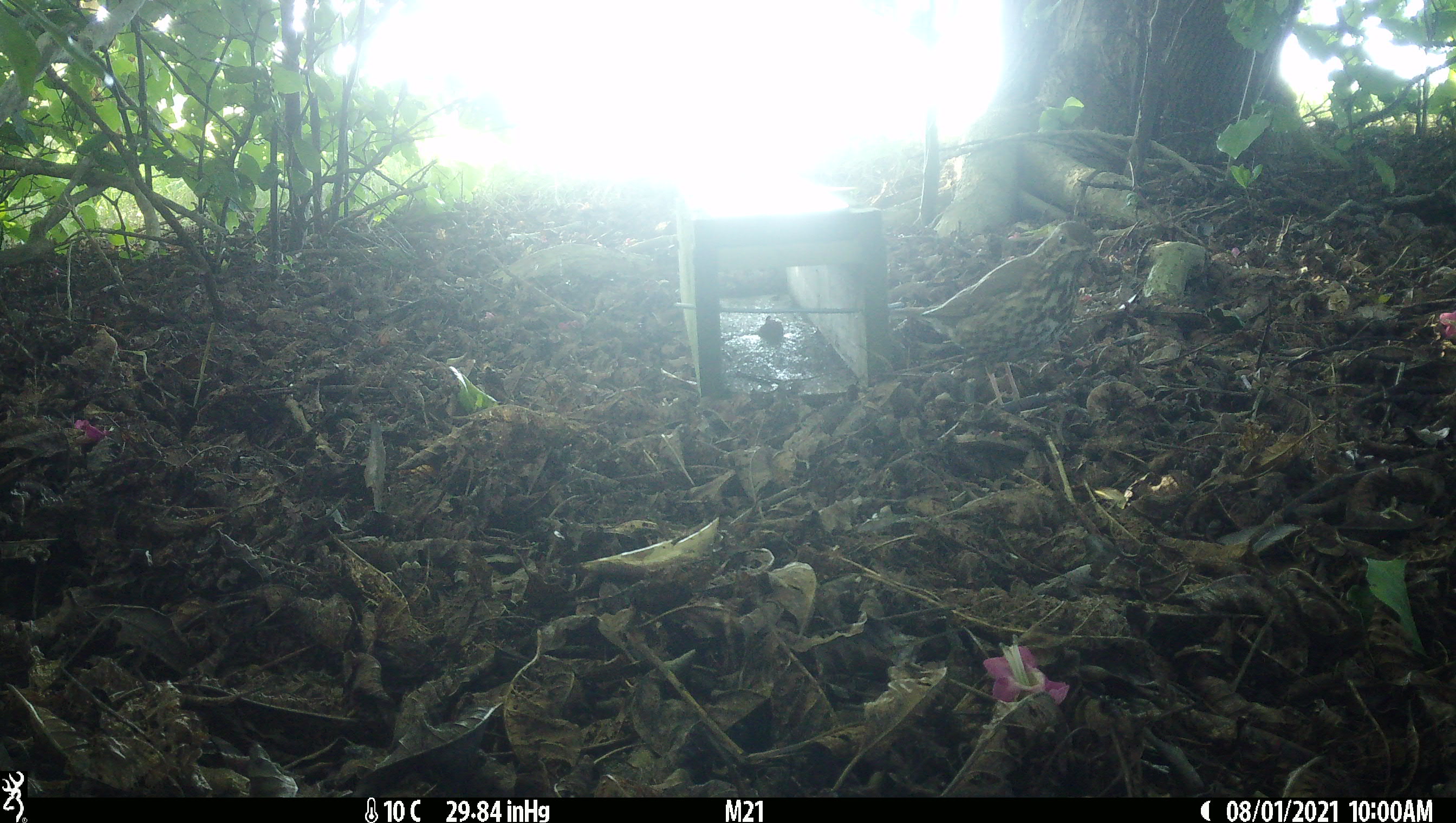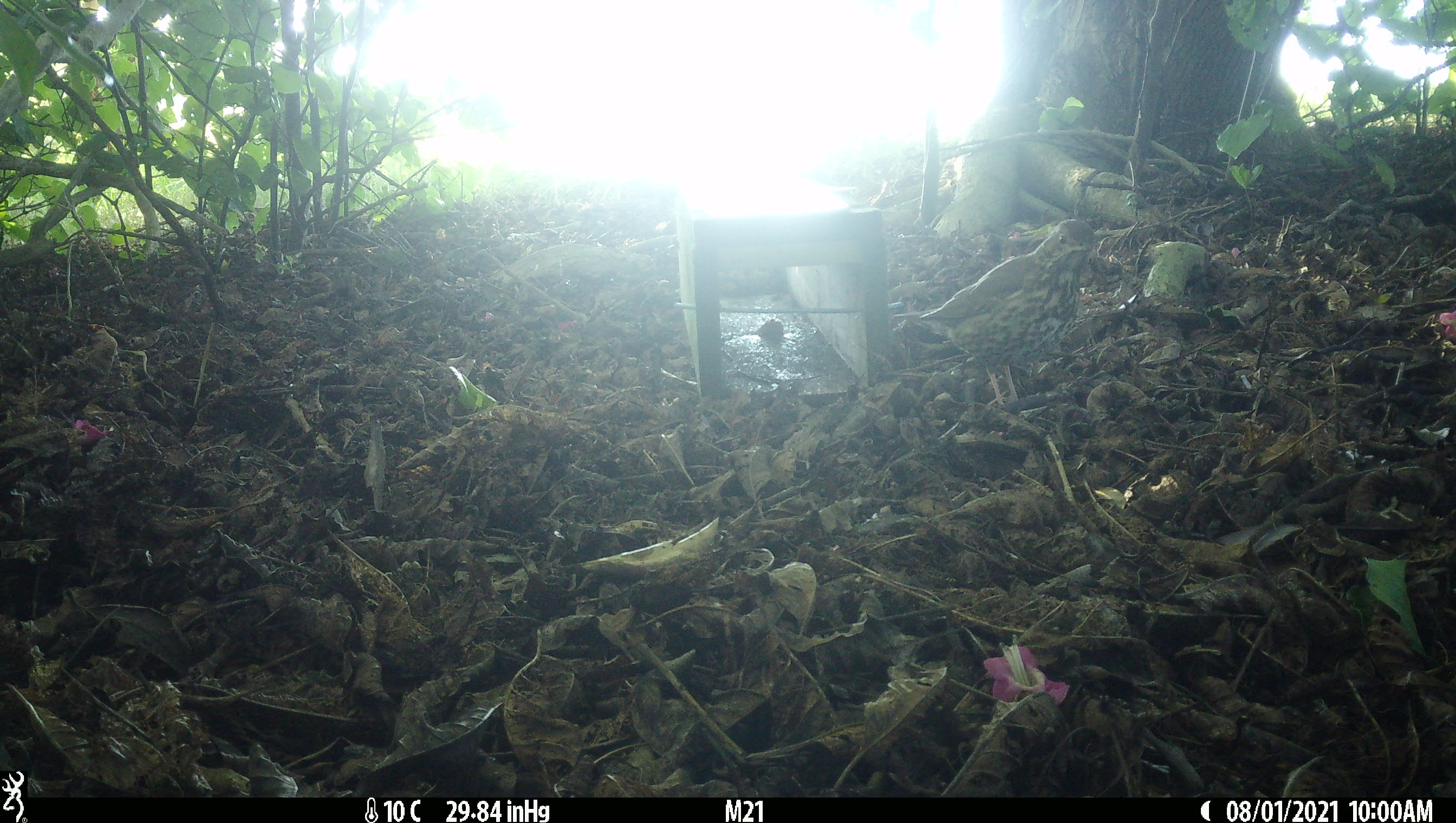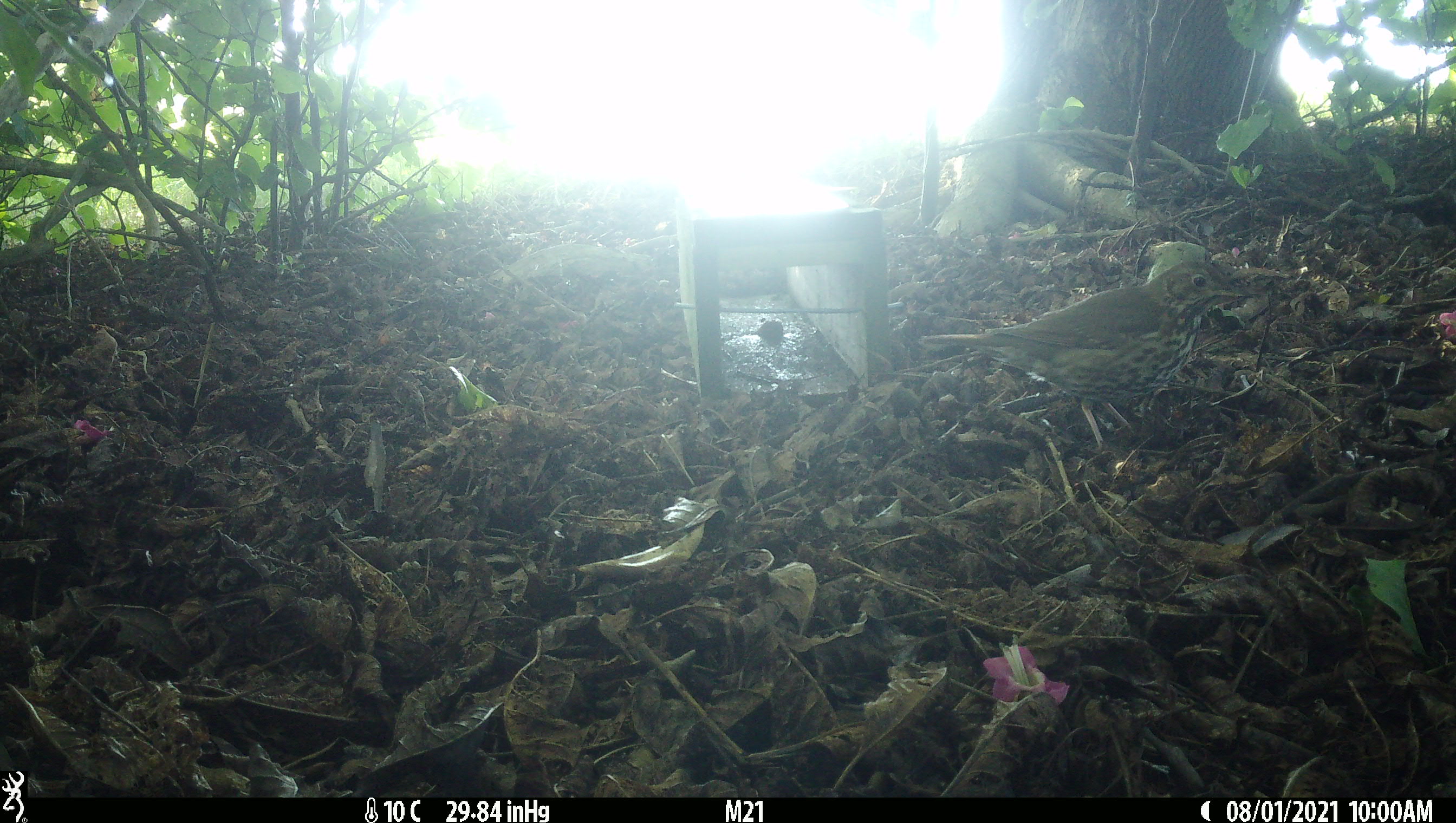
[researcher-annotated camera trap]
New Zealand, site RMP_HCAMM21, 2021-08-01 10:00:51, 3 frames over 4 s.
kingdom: Animalia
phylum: Chordata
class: Aves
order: Passeriformes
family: Turdidae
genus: Turdus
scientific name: Turdus philomelos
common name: song thrush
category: thrush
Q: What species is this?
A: Thrush (song thrush) (Turdus philomelos).